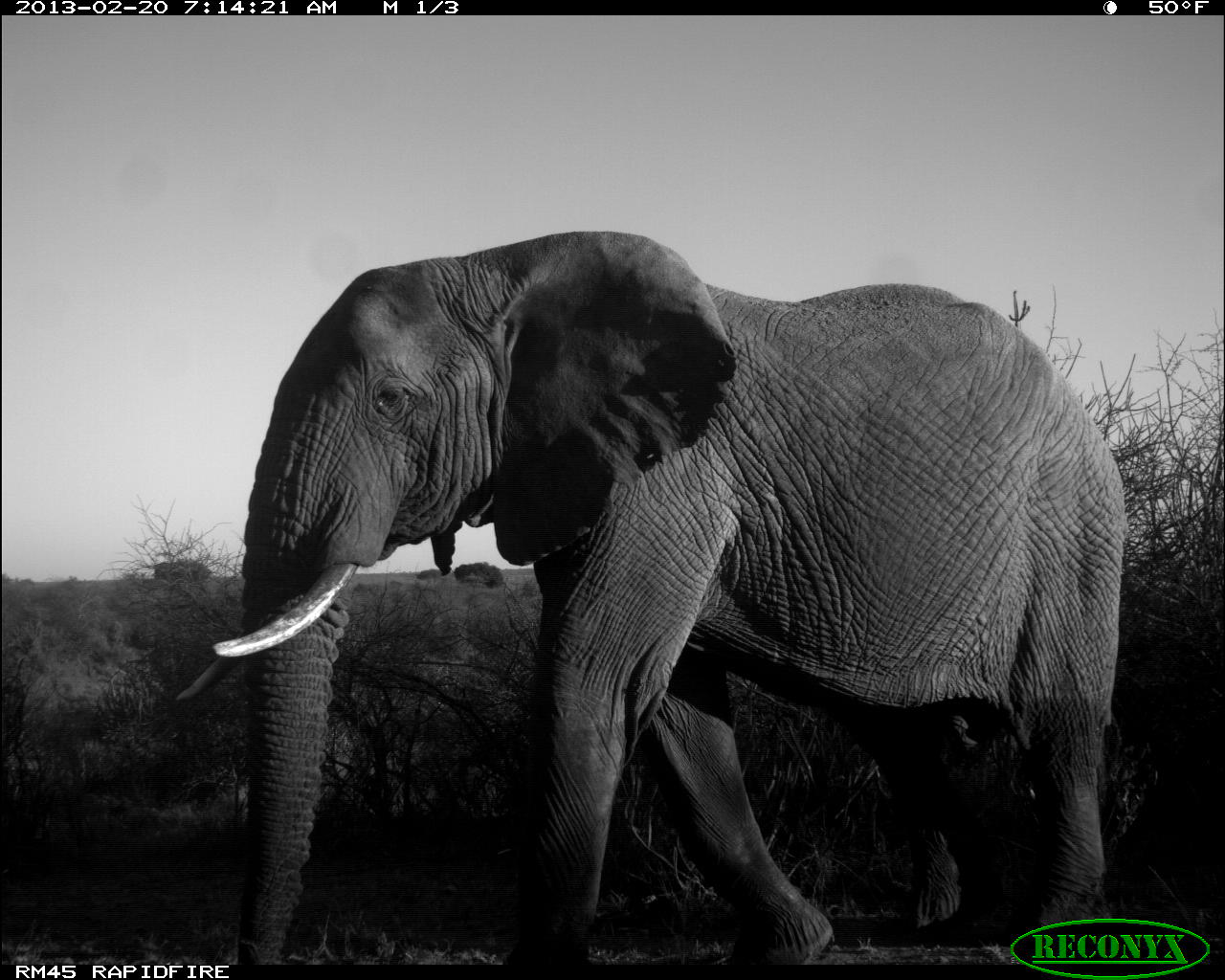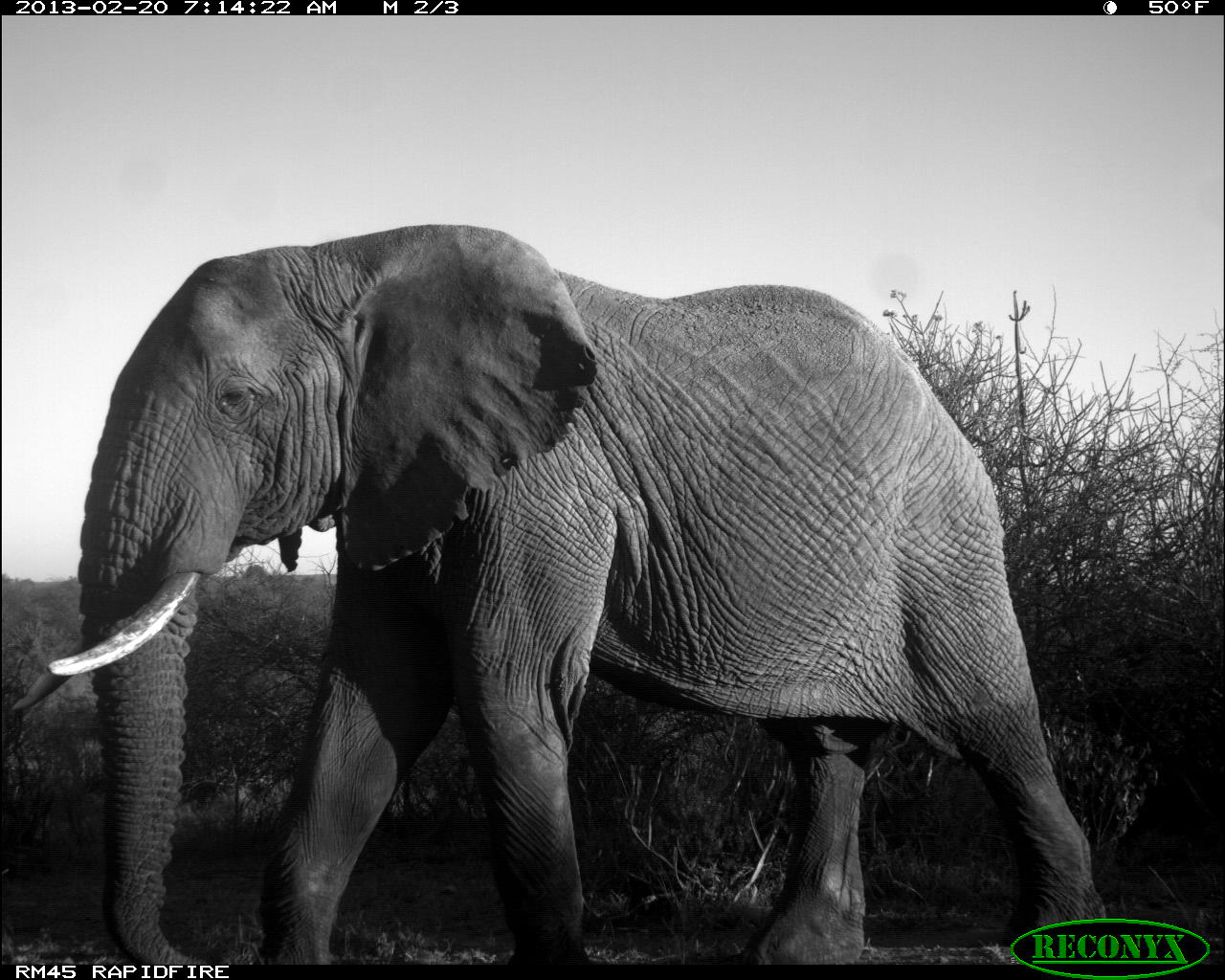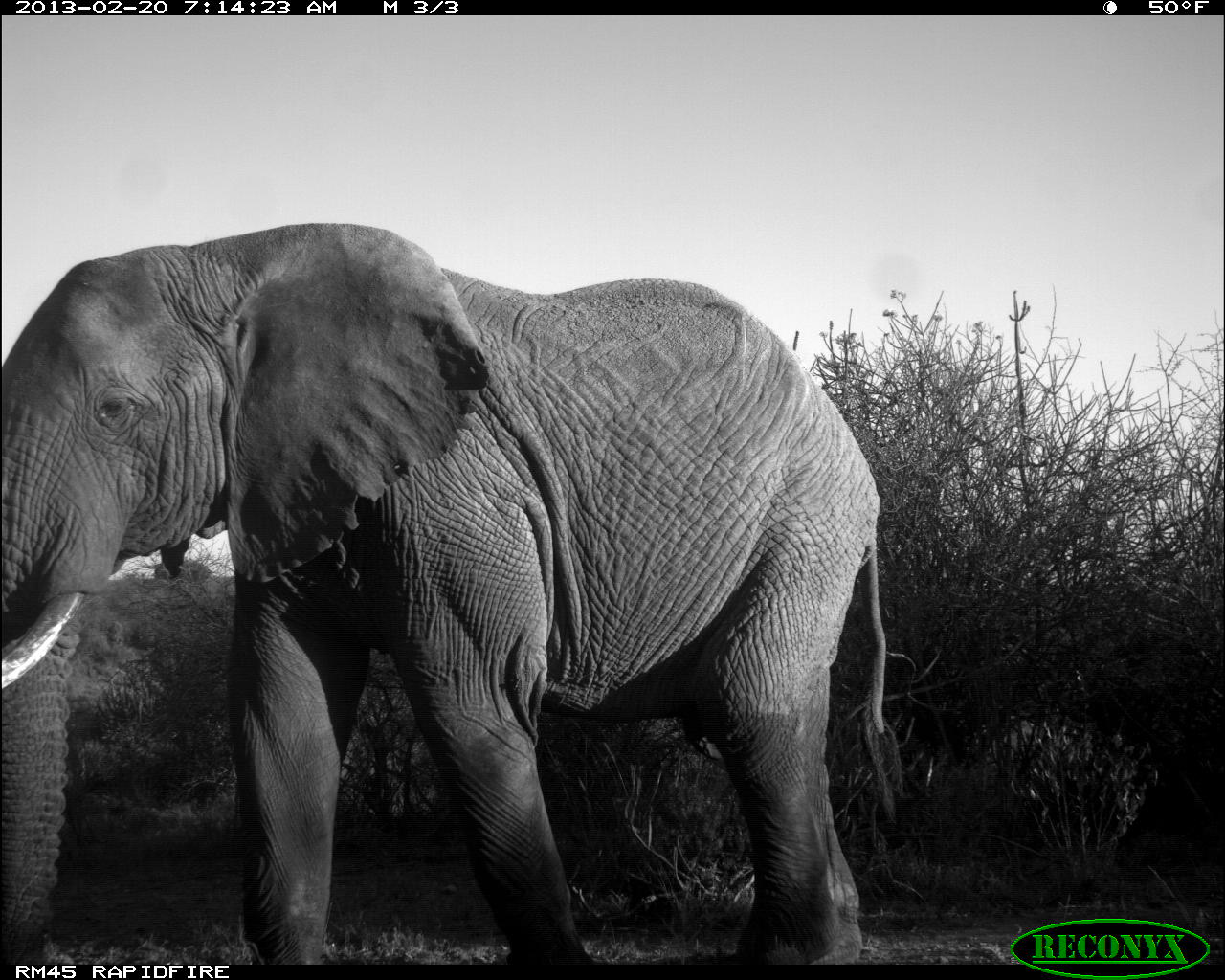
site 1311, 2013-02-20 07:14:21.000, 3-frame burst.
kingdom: Animalia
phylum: Chordata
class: Mammalia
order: Proboscidea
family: Elephantidae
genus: Loxodonta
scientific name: Loxodonta africana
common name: african bush elephant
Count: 1.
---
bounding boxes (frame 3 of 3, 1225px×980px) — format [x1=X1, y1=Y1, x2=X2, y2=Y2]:
loxodonta africana: [x1=1, y1=221, x2=906, y2=962]